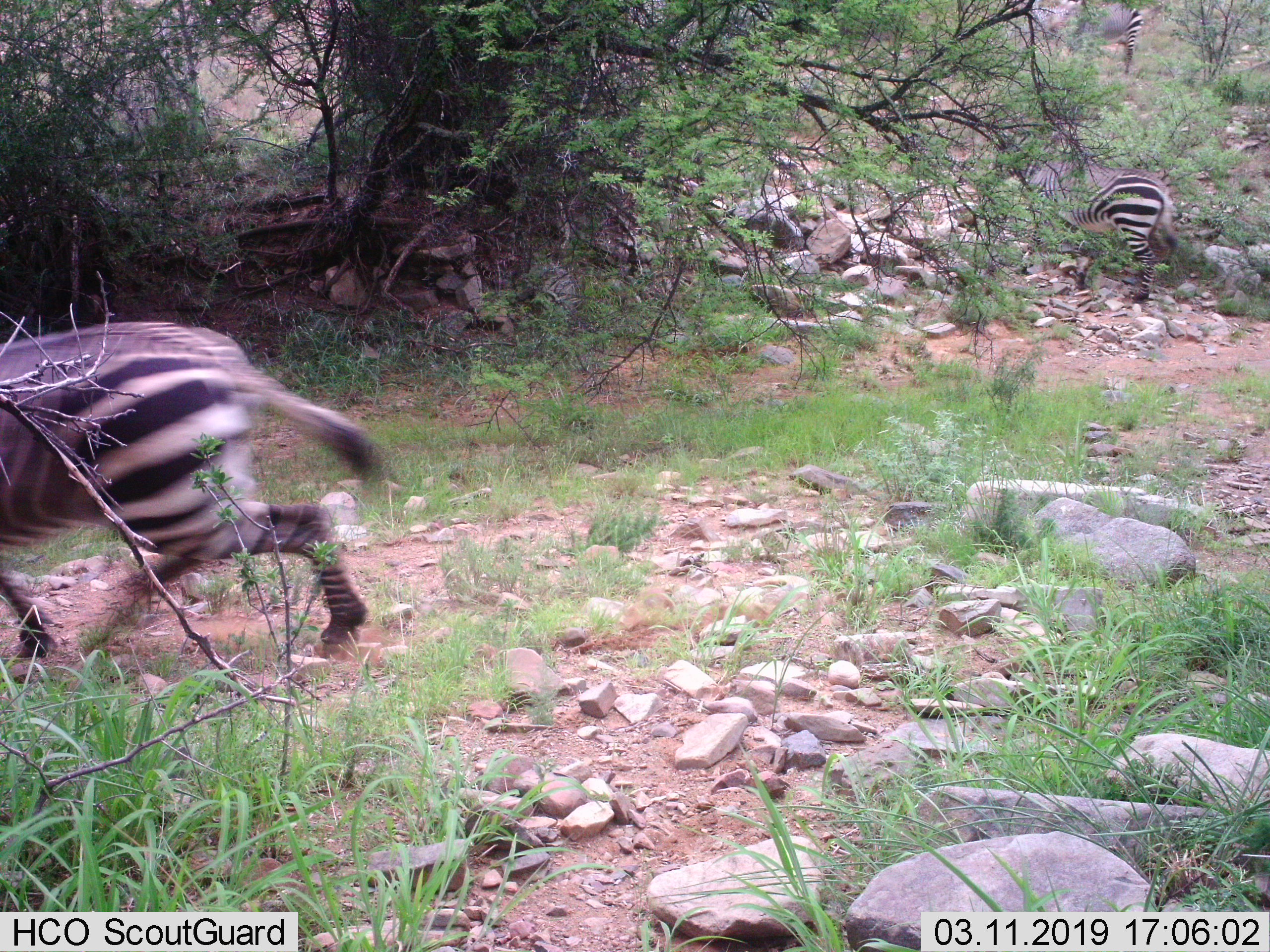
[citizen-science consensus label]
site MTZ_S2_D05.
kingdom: Animalia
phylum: Chordata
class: Mammalia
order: Perissodactyla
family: Equidae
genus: Equus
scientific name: Equus zebra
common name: mountain zebra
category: zebramountain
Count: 2.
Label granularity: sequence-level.